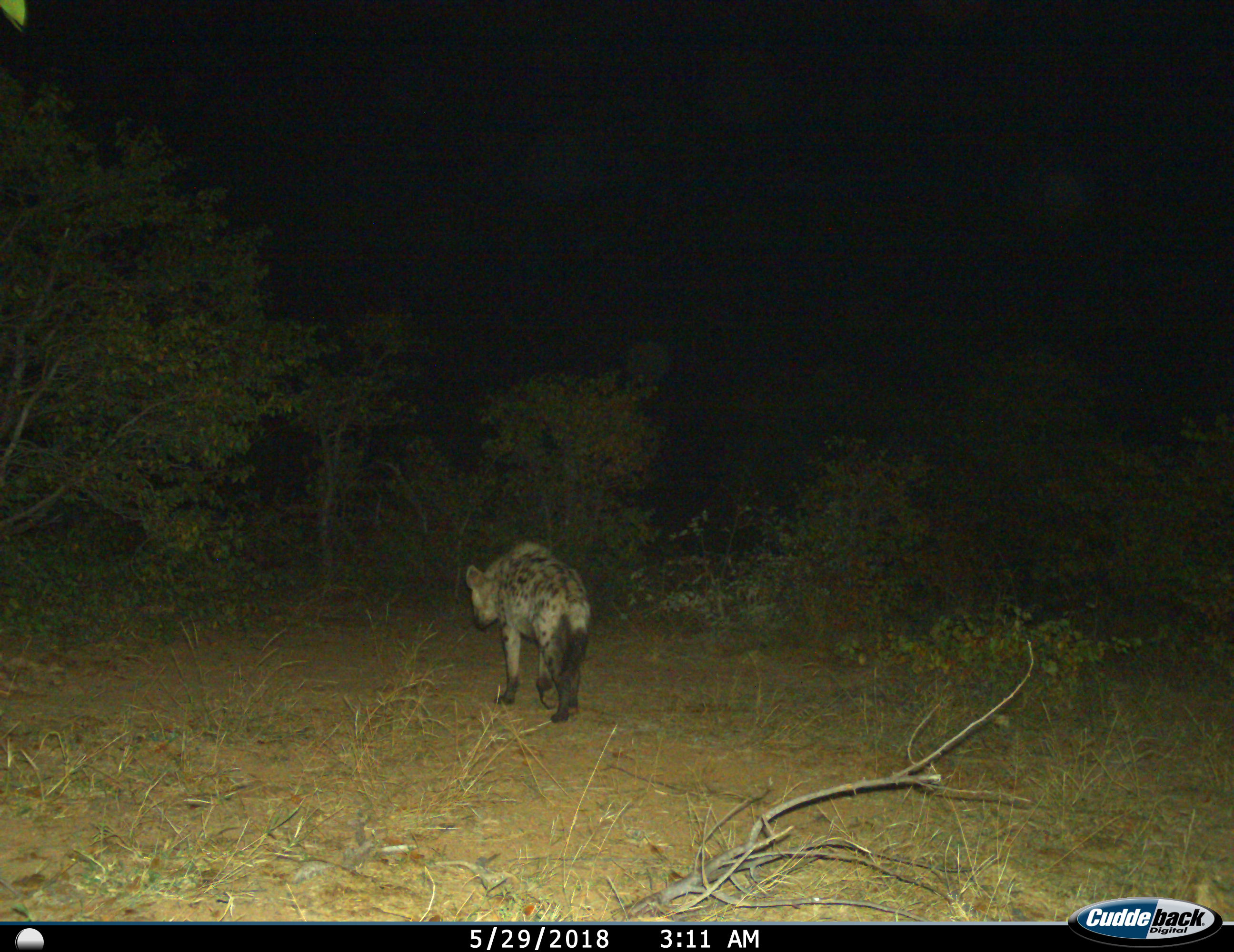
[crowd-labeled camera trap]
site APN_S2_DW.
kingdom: Animalia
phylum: Chordata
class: Mammalia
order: Carnivora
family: Hyaenidae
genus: Crocuta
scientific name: Crocuta crocuta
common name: spotted hyena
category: hyenaspotted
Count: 1.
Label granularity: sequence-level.